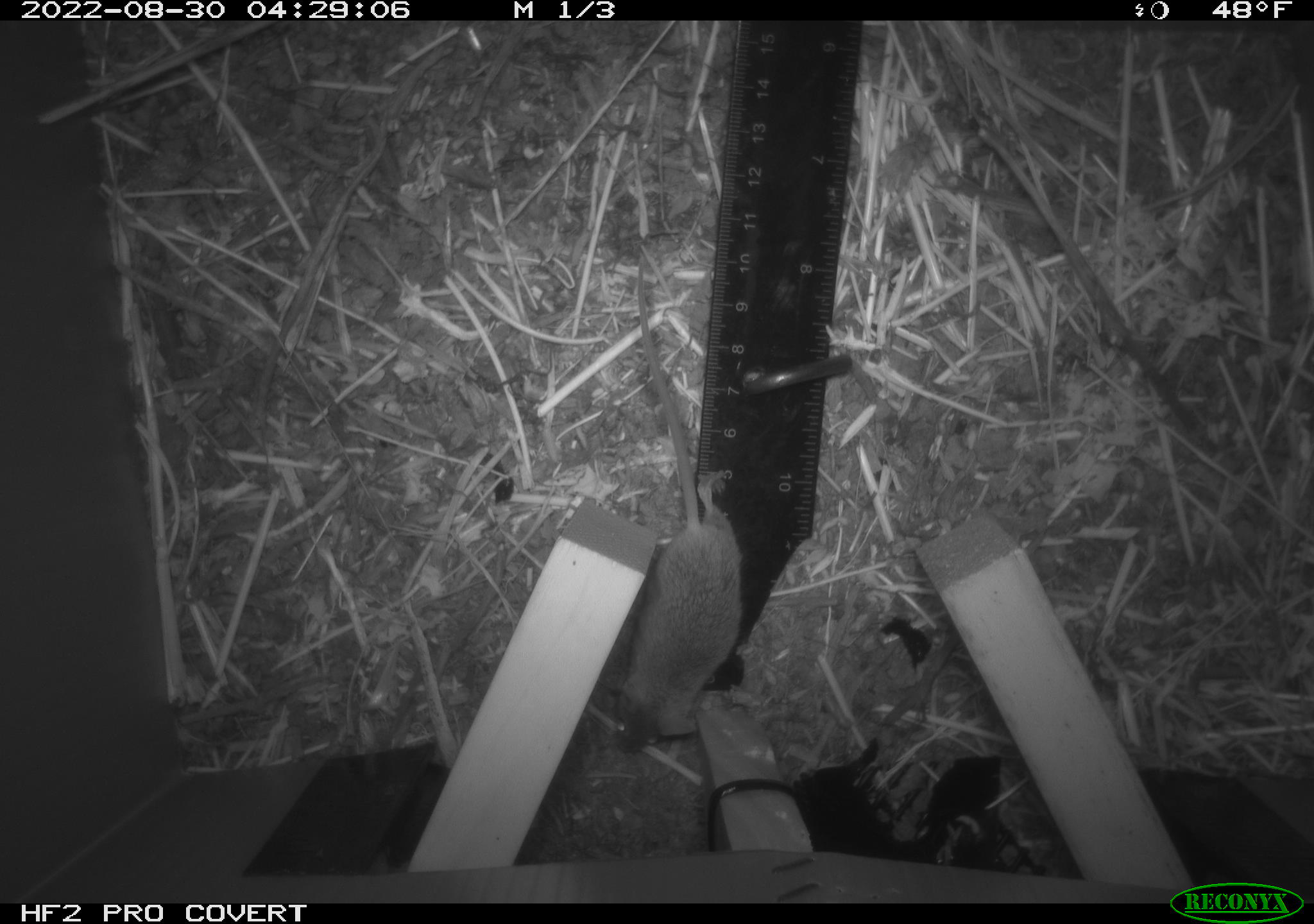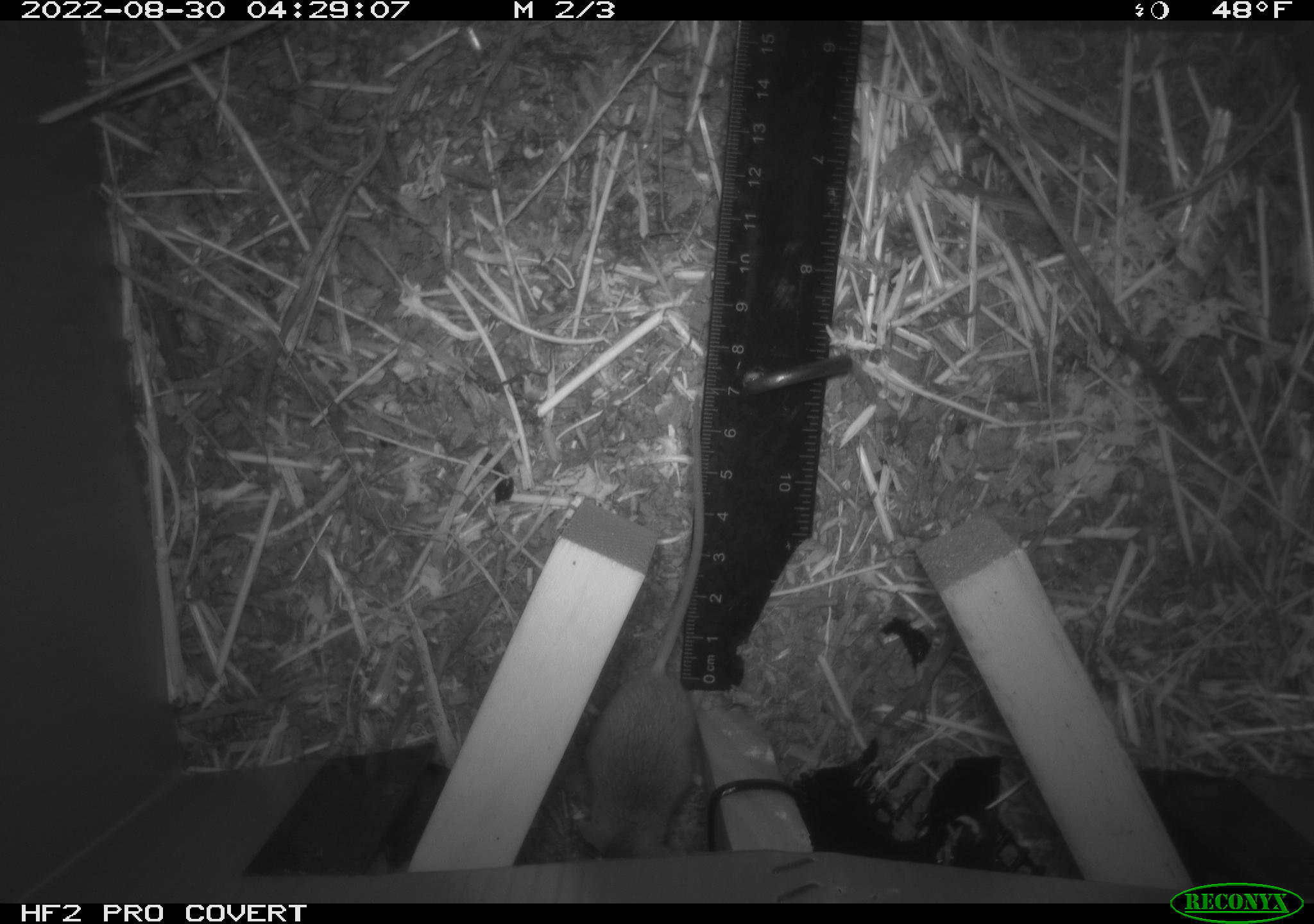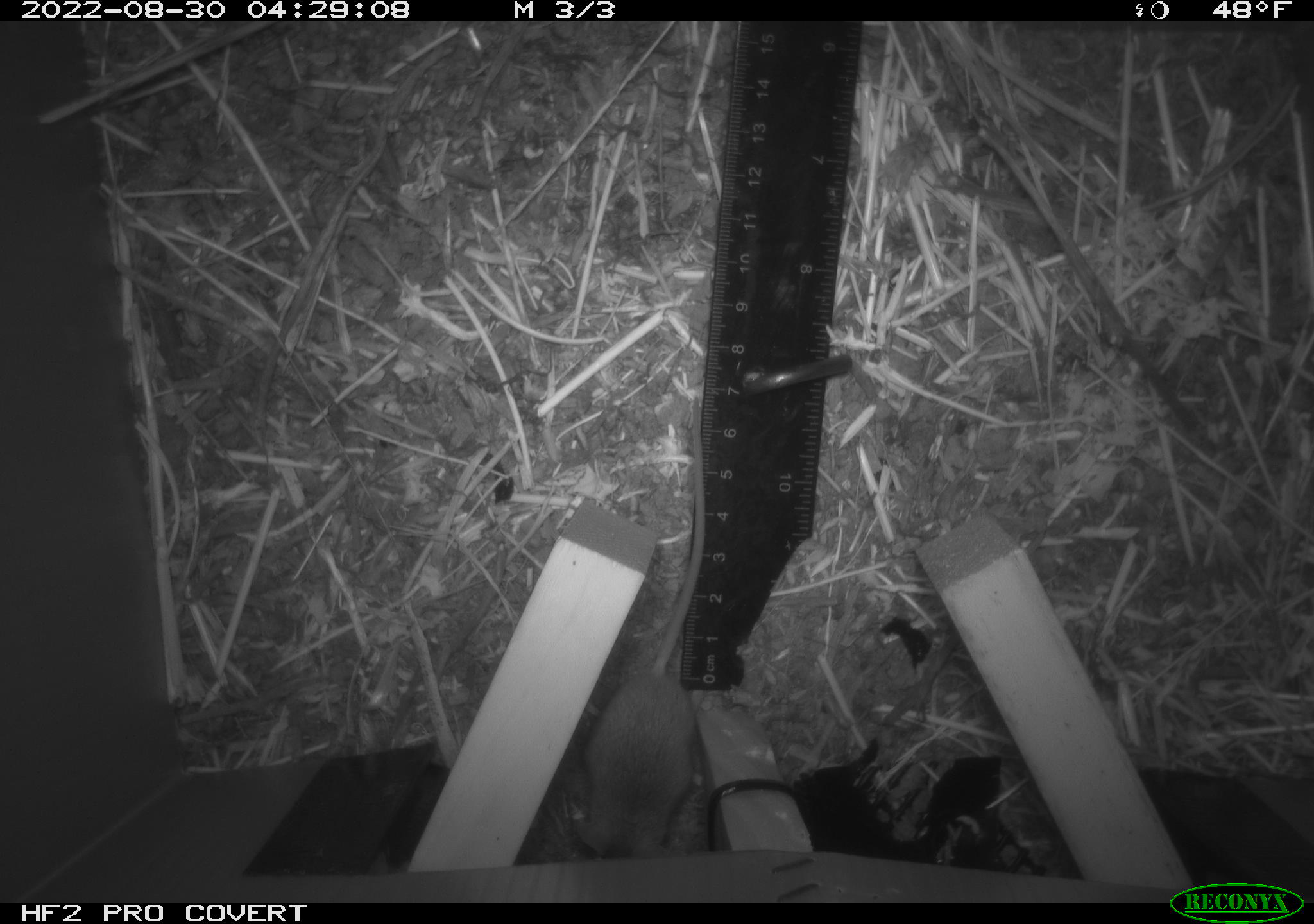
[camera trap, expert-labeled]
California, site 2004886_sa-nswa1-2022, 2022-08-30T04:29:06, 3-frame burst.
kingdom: Animalia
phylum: Chordata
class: Mammalia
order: Rodentia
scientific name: Rodentia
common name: rodent